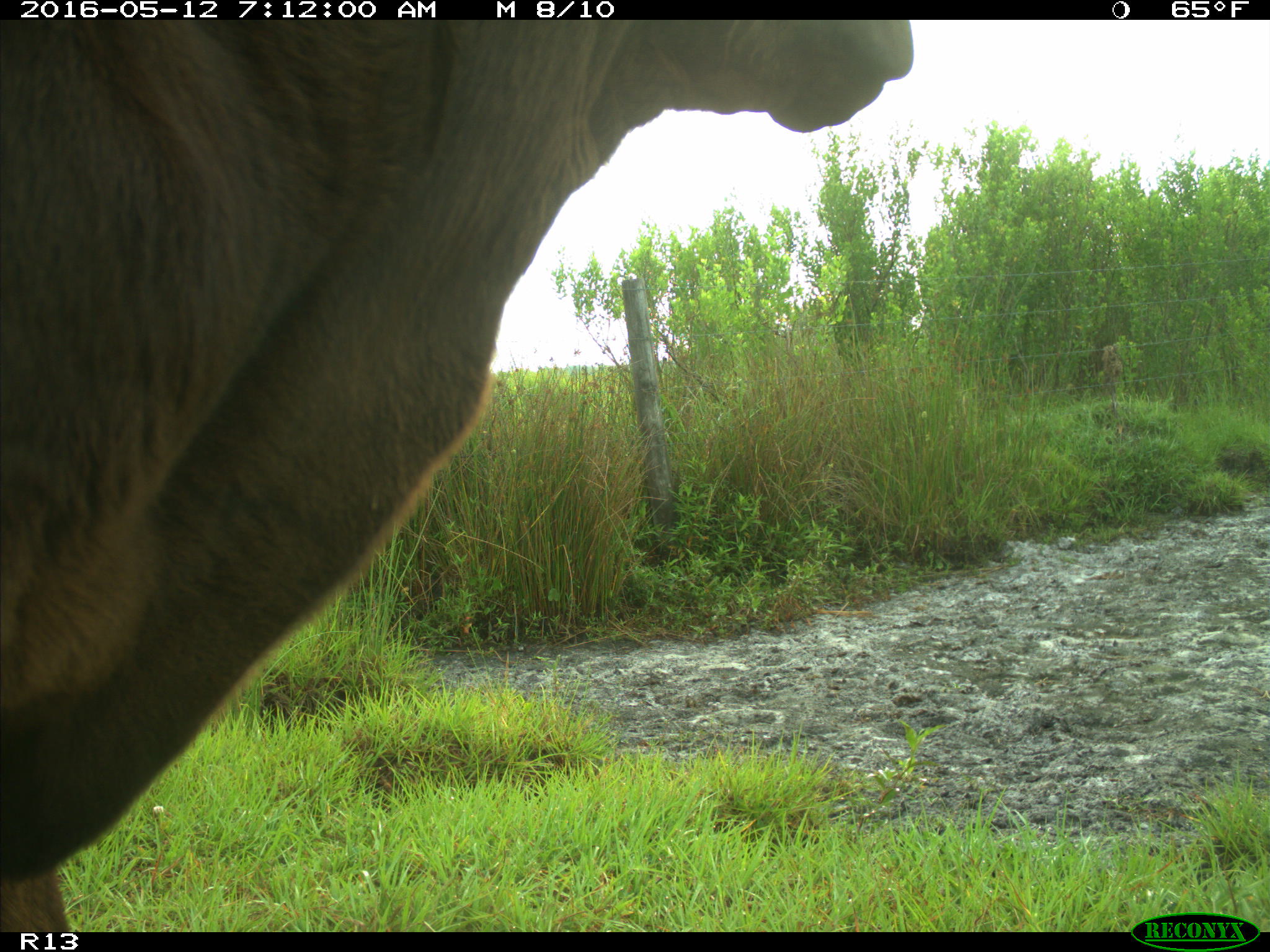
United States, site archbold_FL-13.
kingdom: Animalia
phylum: Chordata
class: Mammalia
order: Artiodactyla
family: Bovidae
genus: Bos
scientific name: Bos taurus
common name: domestic cow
Bos taurus (domestic cow).